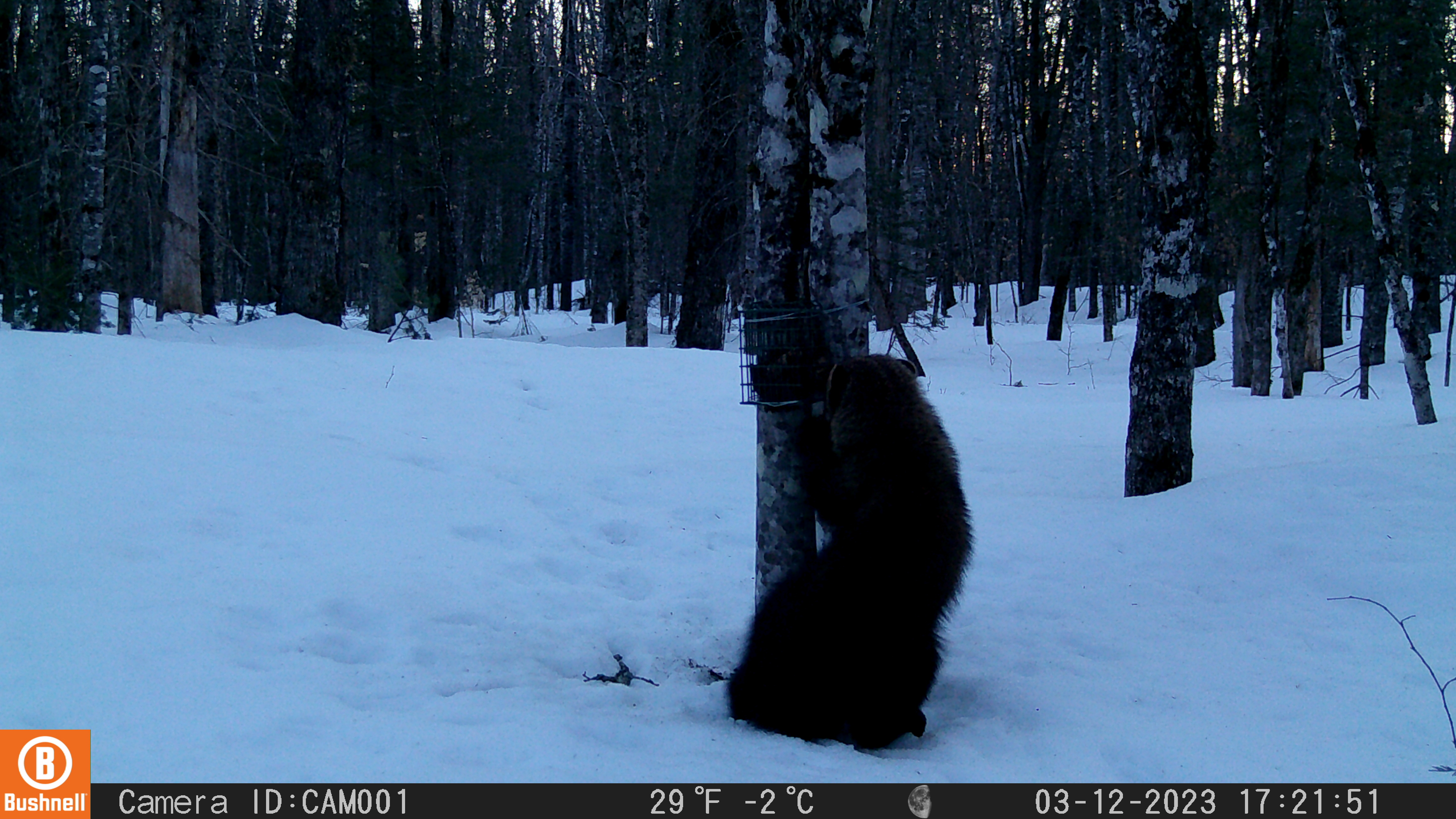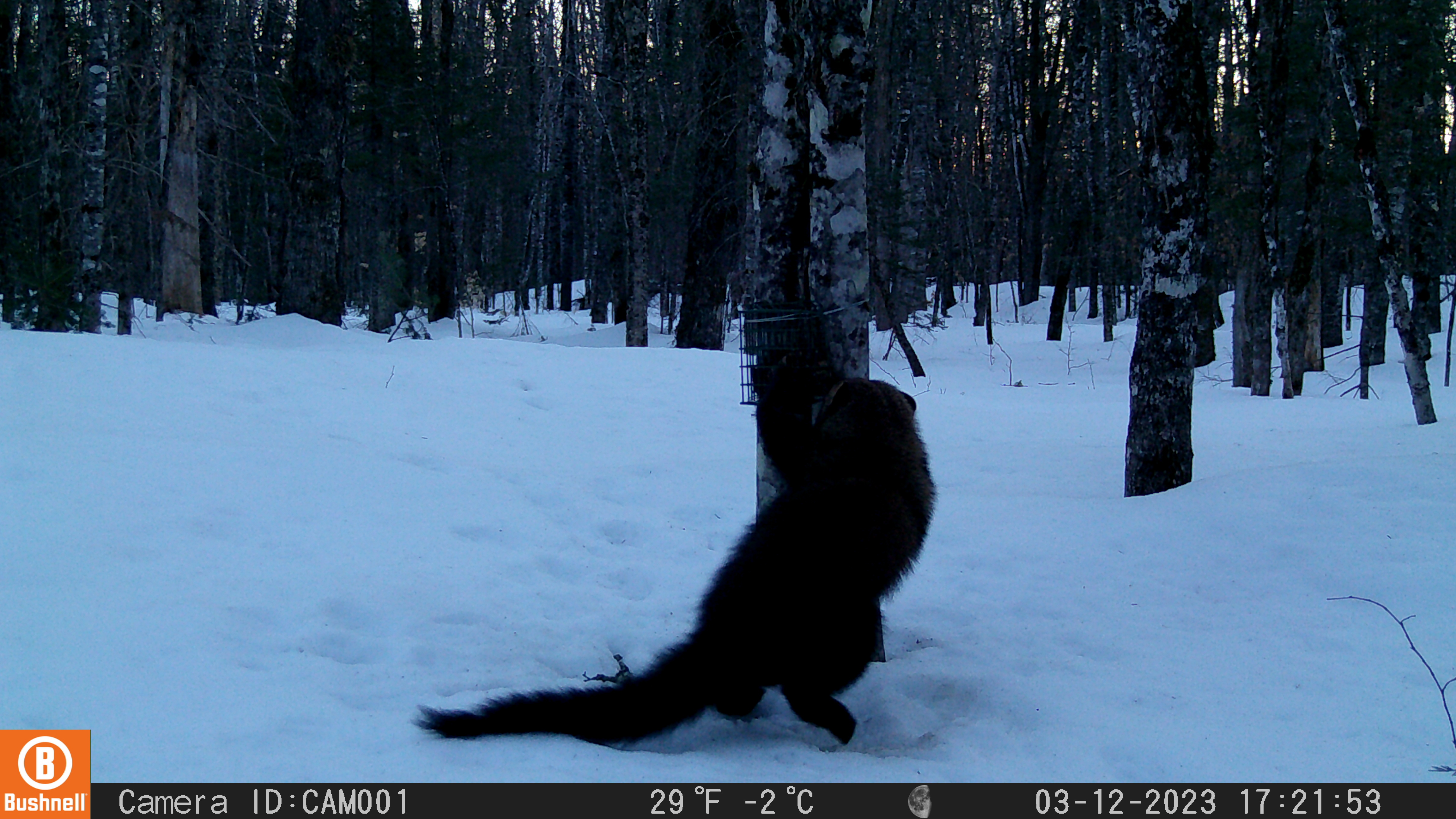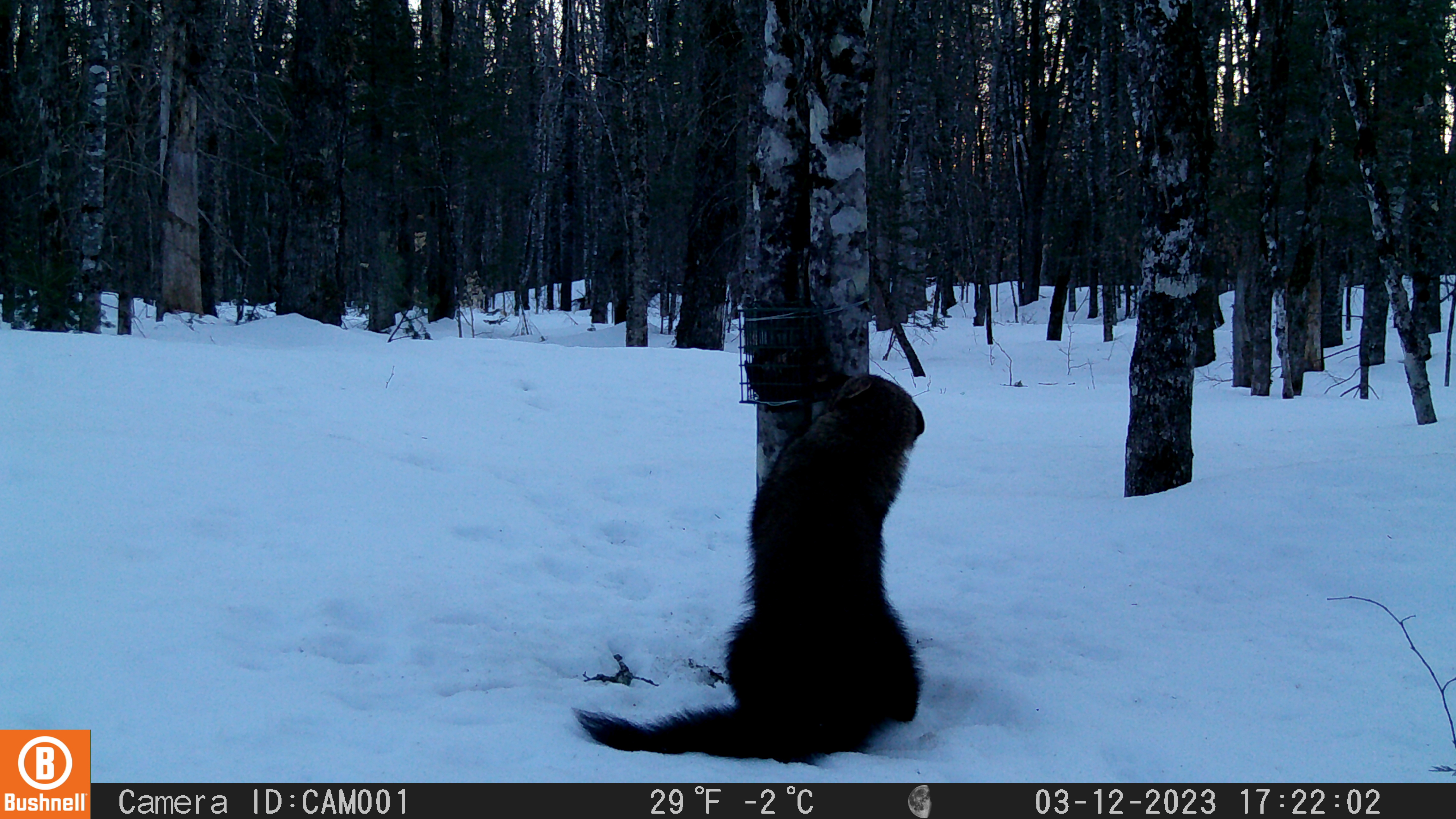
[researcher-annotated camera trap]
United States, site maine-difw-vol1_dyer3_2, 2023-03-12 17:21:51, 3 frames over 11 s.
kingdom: Animalia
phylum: Chordata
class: Mammalia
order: Carnivora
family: Mustelidae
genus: Pekania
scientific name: Pekania pennanti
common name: fisher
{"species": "fisher (Pekania pennanti)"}